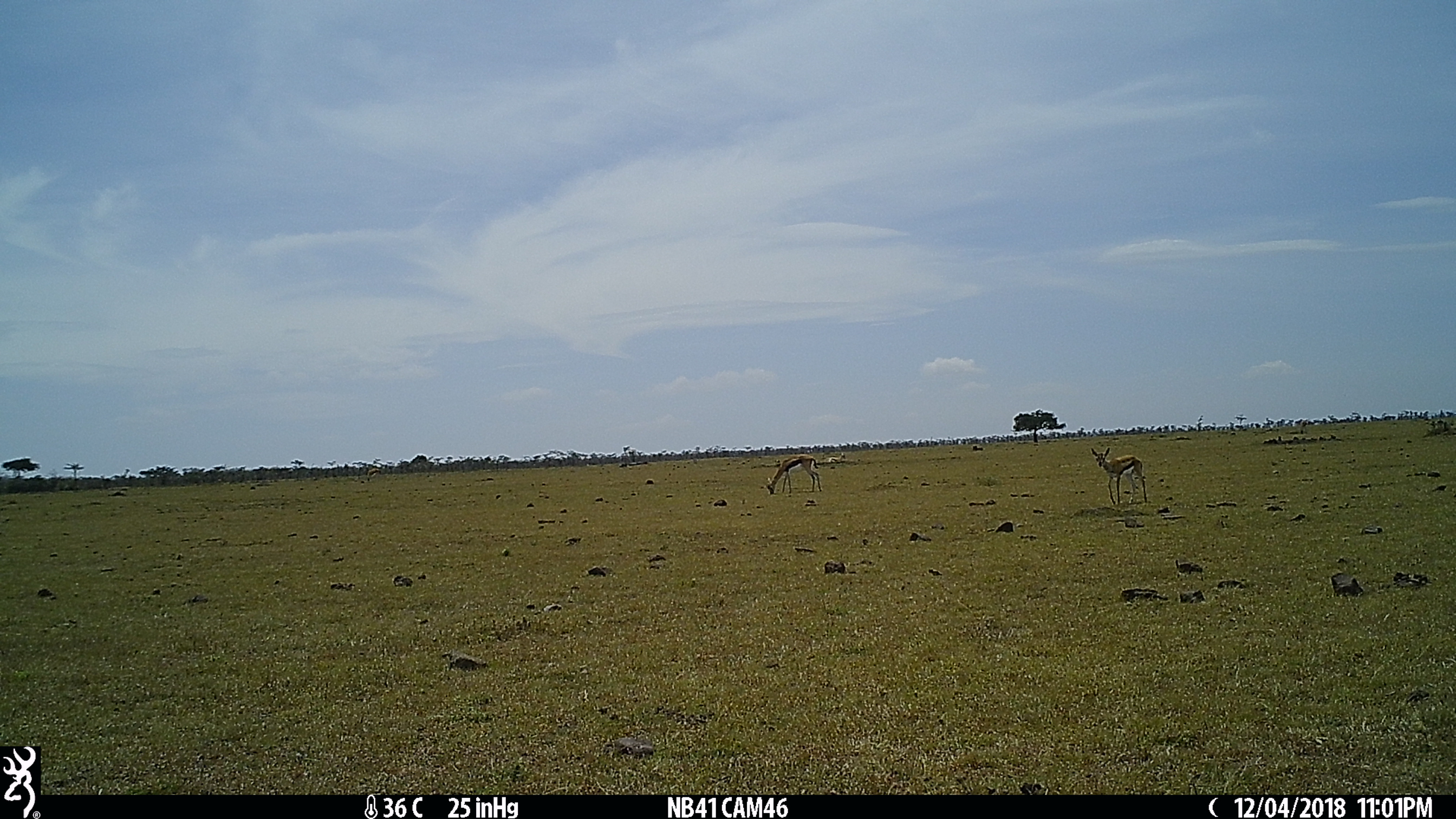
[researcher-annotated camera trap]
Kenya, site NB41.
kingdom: Animalia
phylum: Chordata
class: Mammalia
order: Artiodactyla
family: Bovidae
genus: Eudorcas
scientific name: Eudorcas thomsonii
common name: thomon's gazelle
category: gazelle thomsons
Gazelle thomsons (thomon's gazelle) (Eudorcas thomsonii).